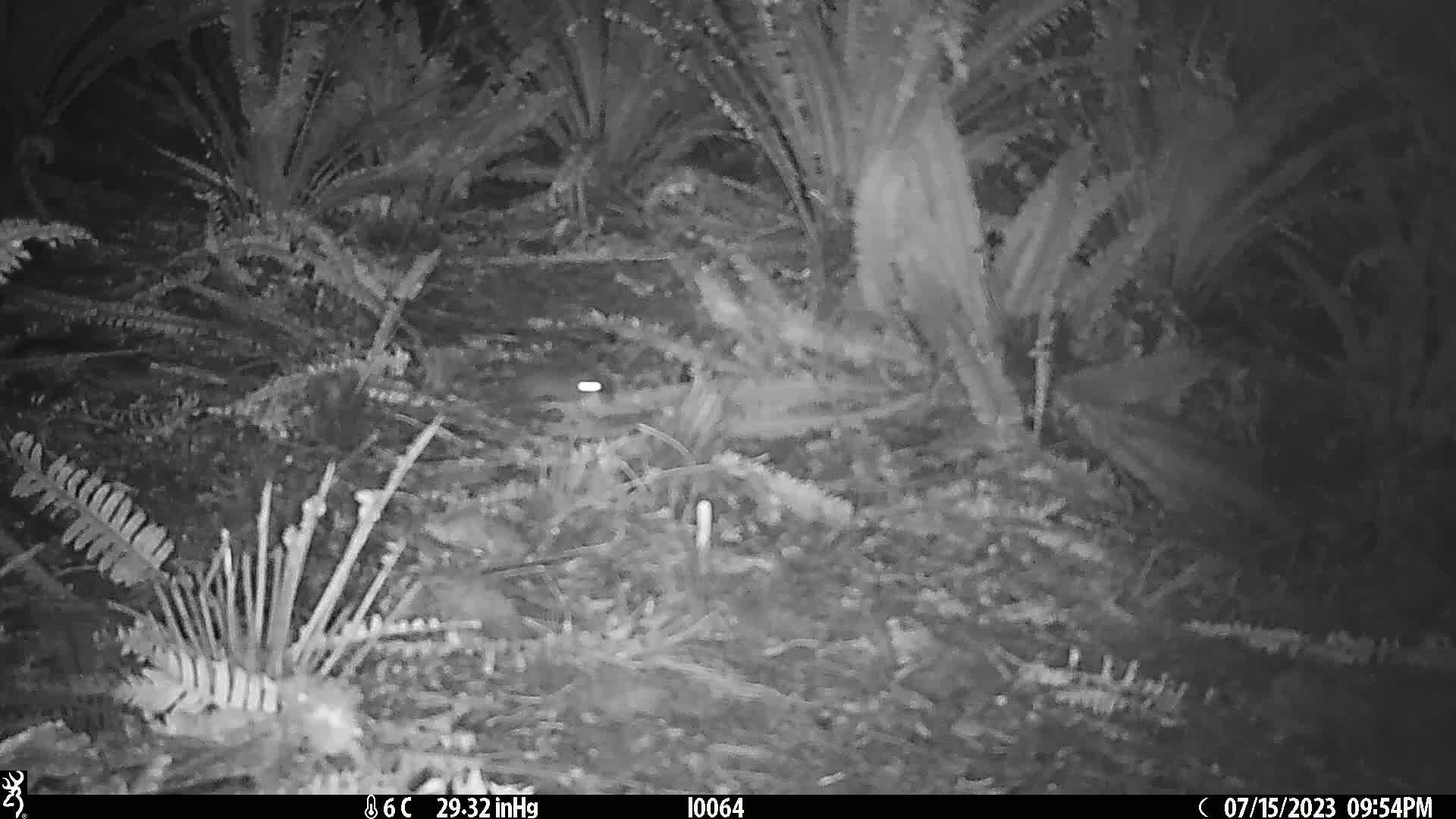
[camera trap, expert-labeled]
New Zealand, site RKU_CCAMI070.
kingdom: Animalia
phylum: Chordata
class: Mammalia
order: Rodentia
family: Muridae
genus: Rattus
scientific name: Rattus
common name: rat